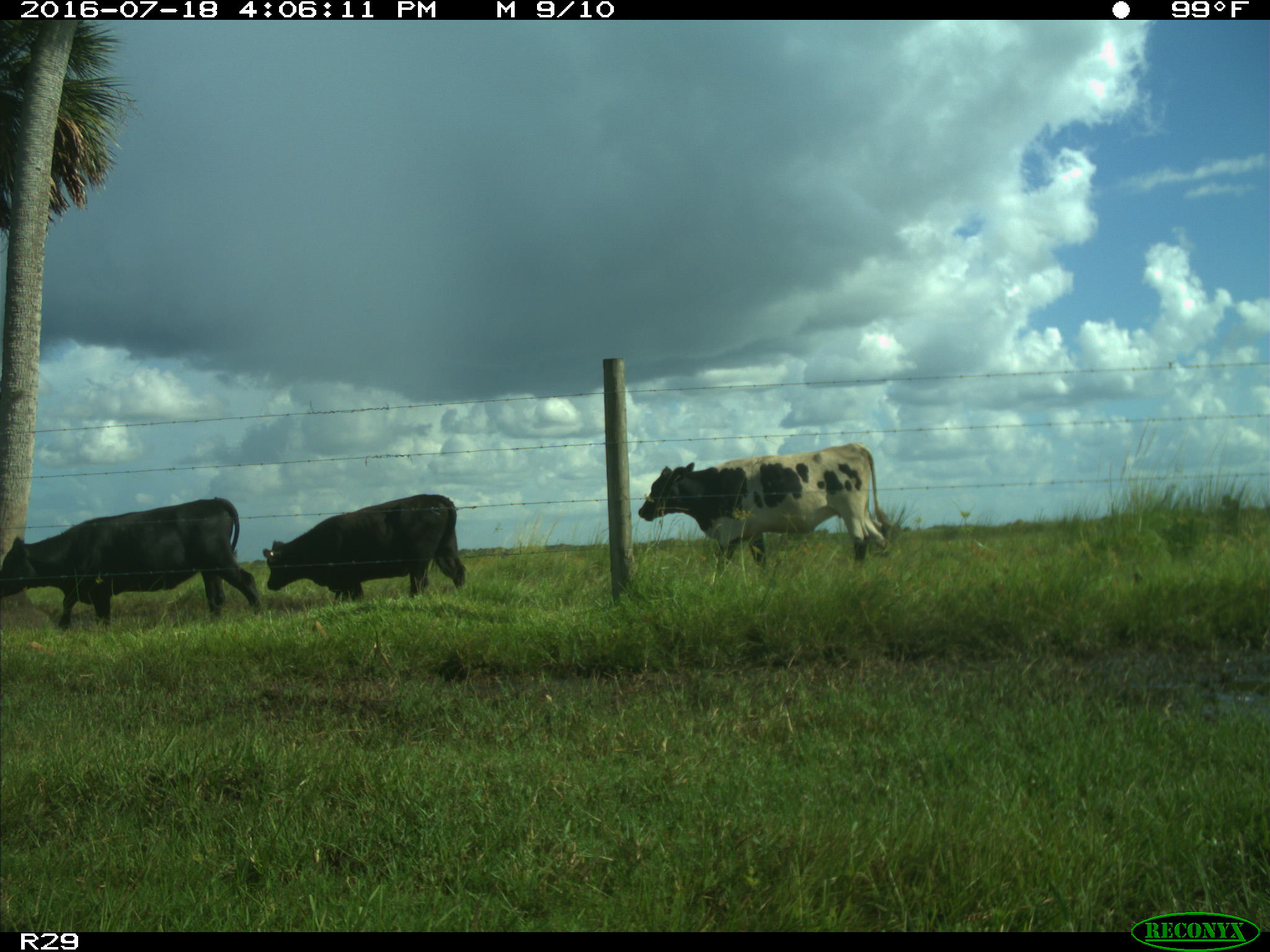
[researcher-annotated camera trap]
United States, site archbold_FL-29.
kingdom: Animalia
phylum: Chordata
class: Mammalia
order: Artiodactyla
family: Bovidae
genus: Bos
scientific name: Bos taurus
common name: domestic cow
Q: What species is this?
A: Bos taurus (domestic cow).